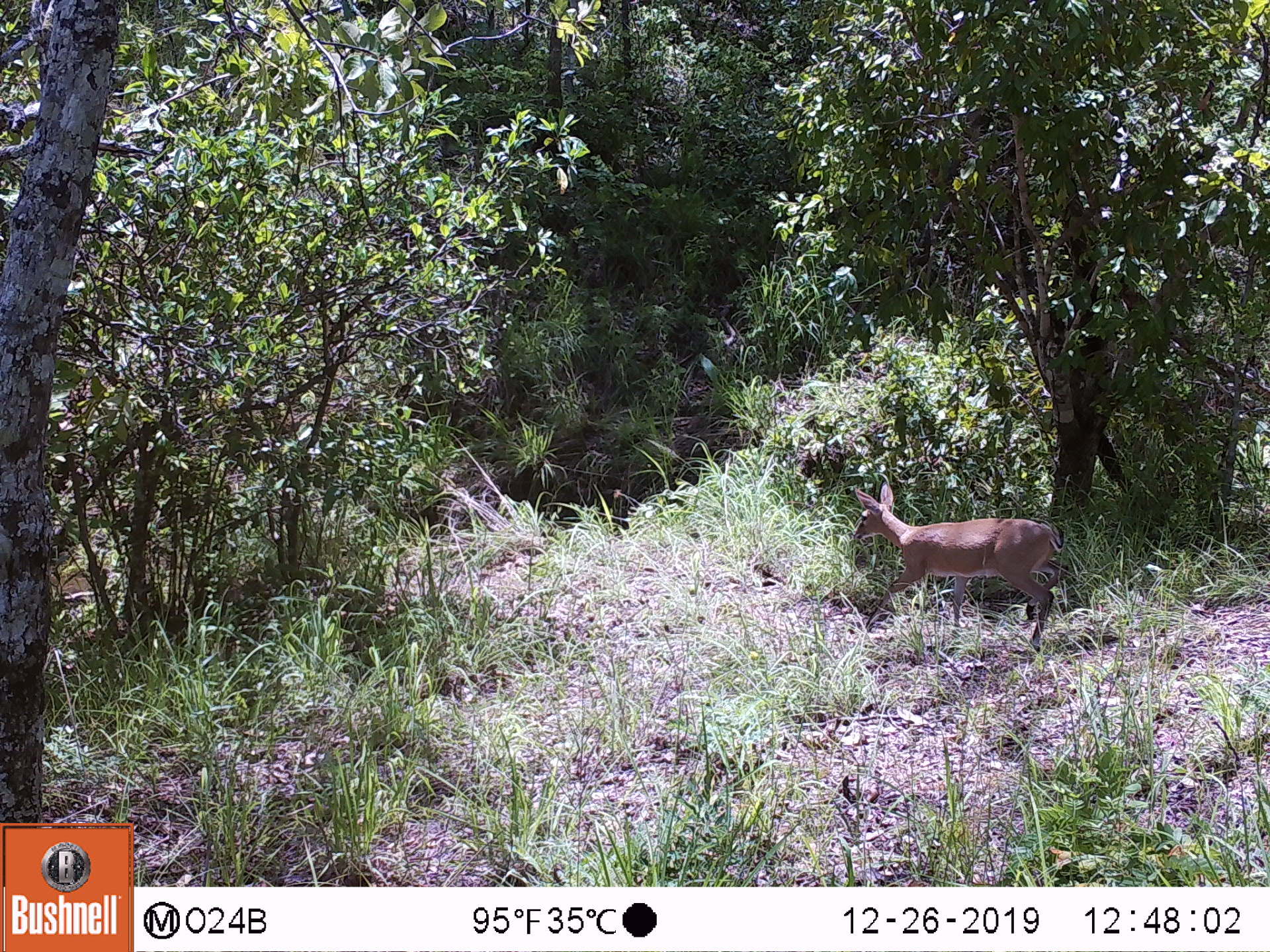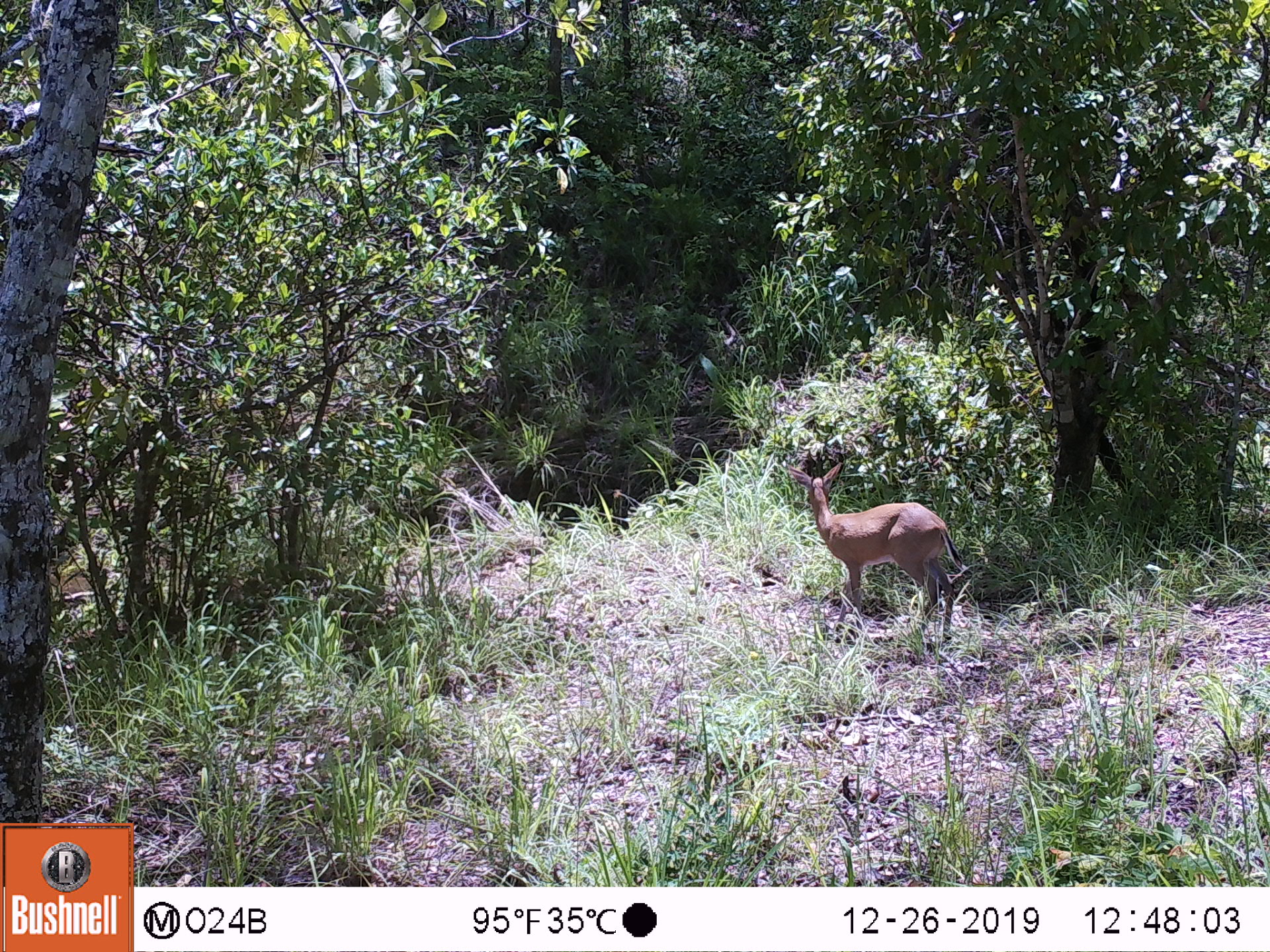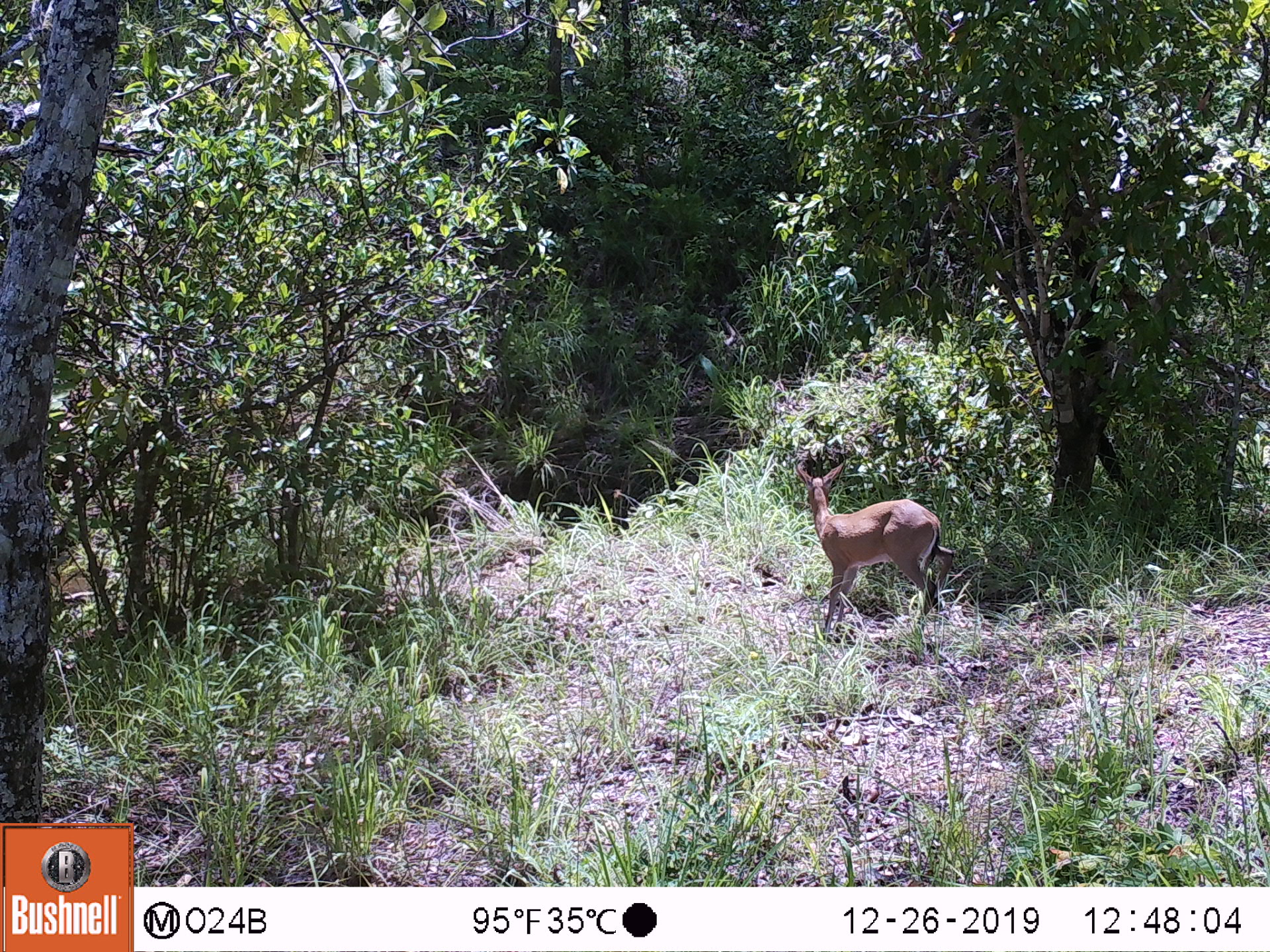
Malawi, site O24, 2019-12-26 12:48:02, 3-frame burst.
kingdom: Animalia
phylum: Chordata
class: Mammalia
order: Artiodactyla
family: Bovidae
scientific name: Antilopinae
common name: small antelope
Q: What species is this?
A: Small antelope (Antilopinae).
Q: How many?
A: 1.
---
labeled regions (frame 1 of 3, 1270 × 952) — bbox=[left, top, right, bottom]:
small antelope: bbox=[843, 471, 1070, 671]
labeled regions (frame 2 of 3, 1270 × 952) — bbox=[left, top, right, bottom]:
small antelope: bbox=[780, 458, 965, 650]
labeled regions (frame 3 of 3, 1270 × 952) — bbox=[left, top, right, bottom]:
small antelope: bbox=[792, 458, 960, 652]